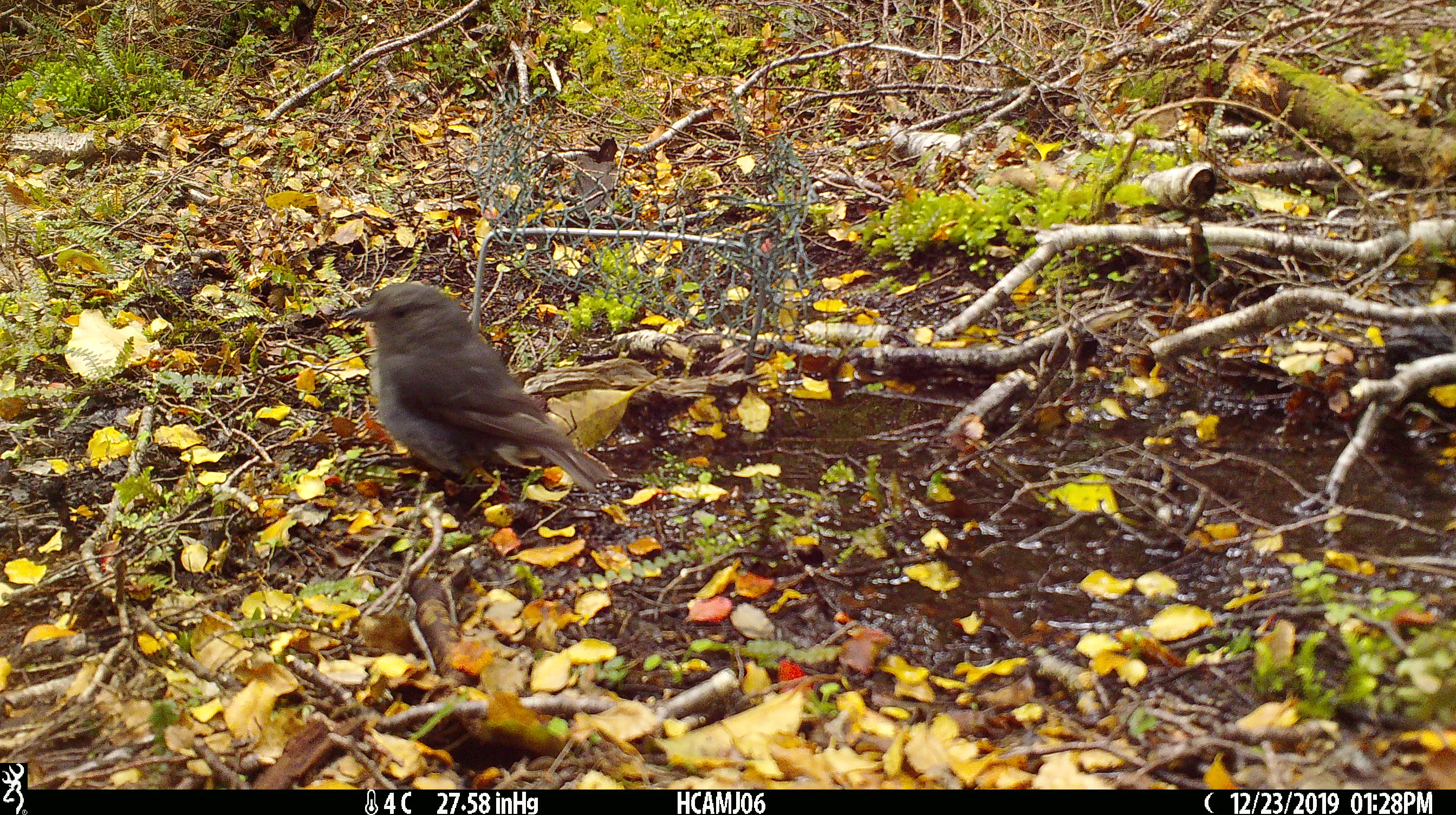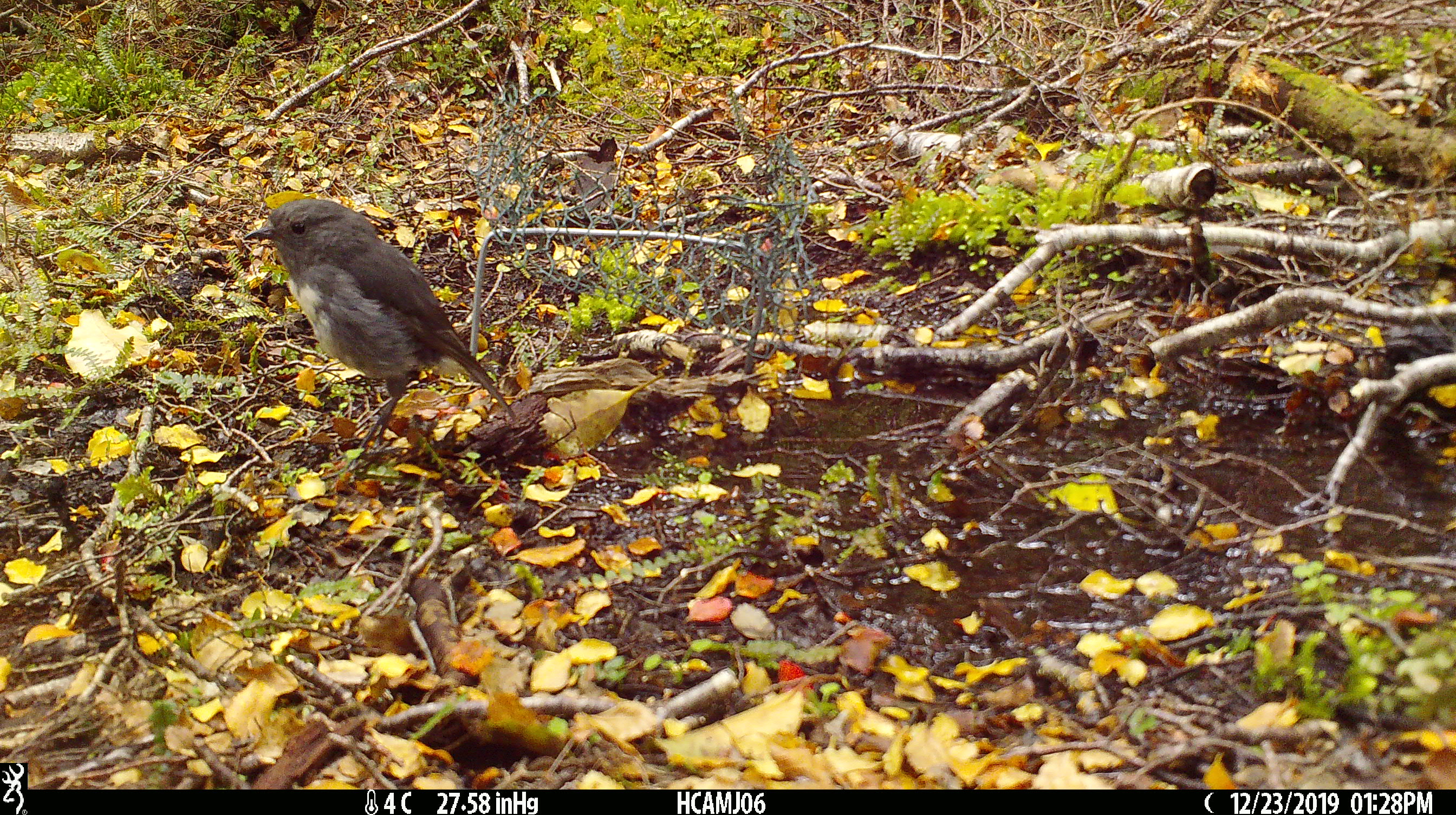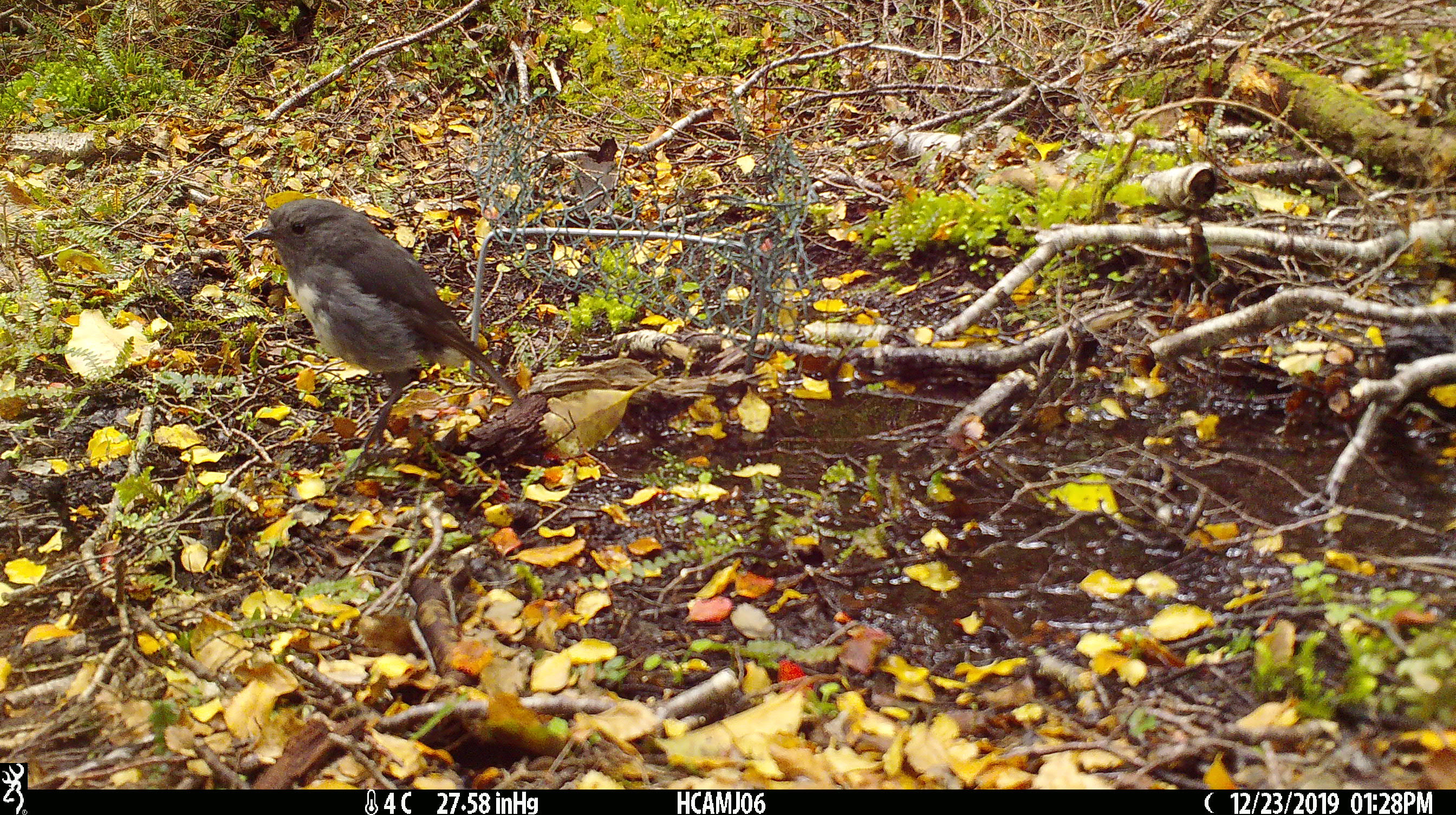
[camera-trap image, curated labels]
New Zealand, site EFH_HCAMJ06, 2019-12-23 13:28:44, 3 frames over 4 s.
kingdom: Animalia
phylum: Chordata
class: Aves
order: Passeriformes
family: Petroicidae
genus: Petroica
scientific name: Petroica australis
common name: new zealand robin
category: robin